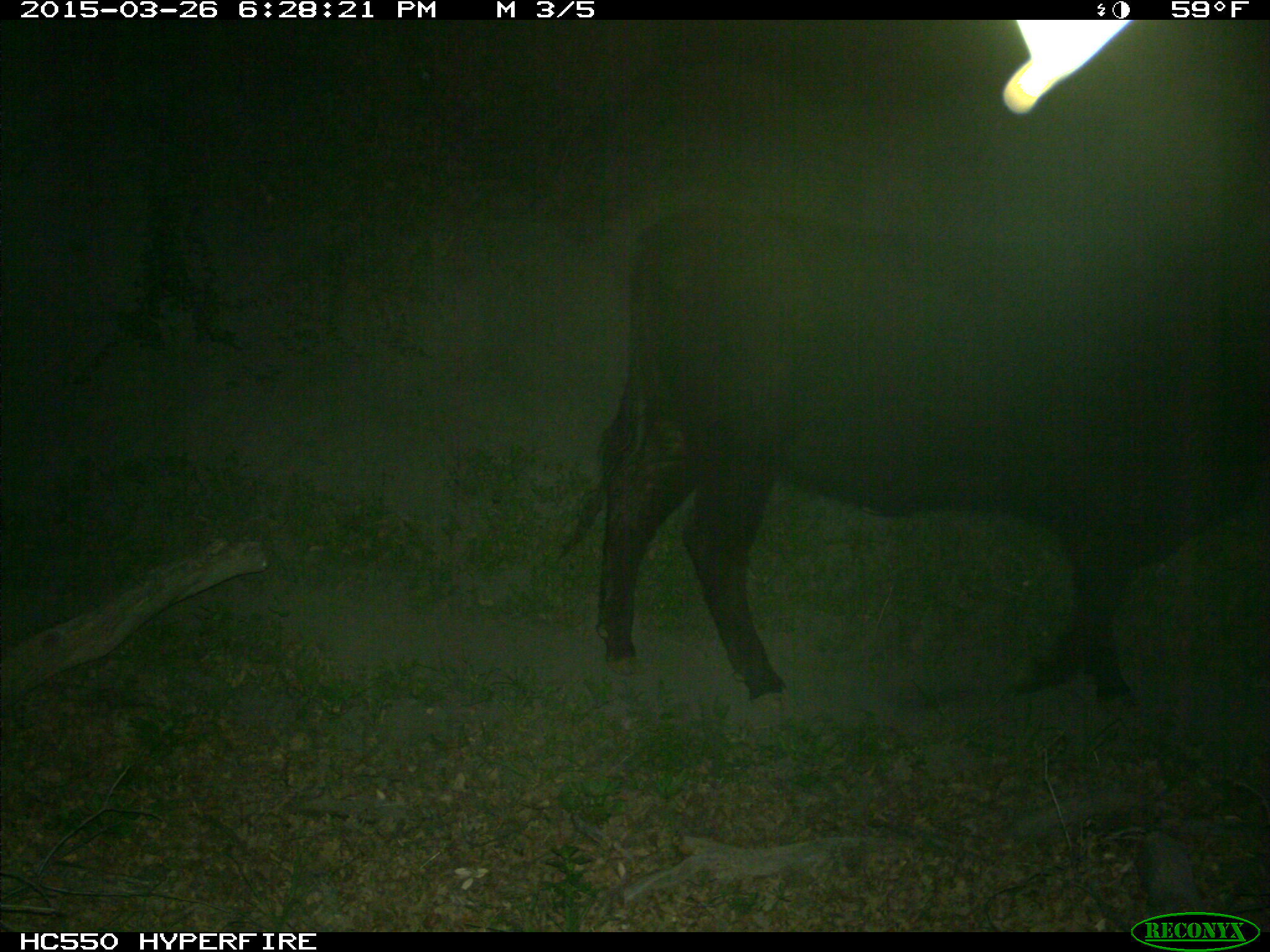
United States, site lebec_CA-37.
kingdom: Animalia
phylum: Chordata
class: Mammalia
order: Artiodactyla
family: Bovidae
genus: Bos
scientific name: Bos taurus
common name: domestic cow